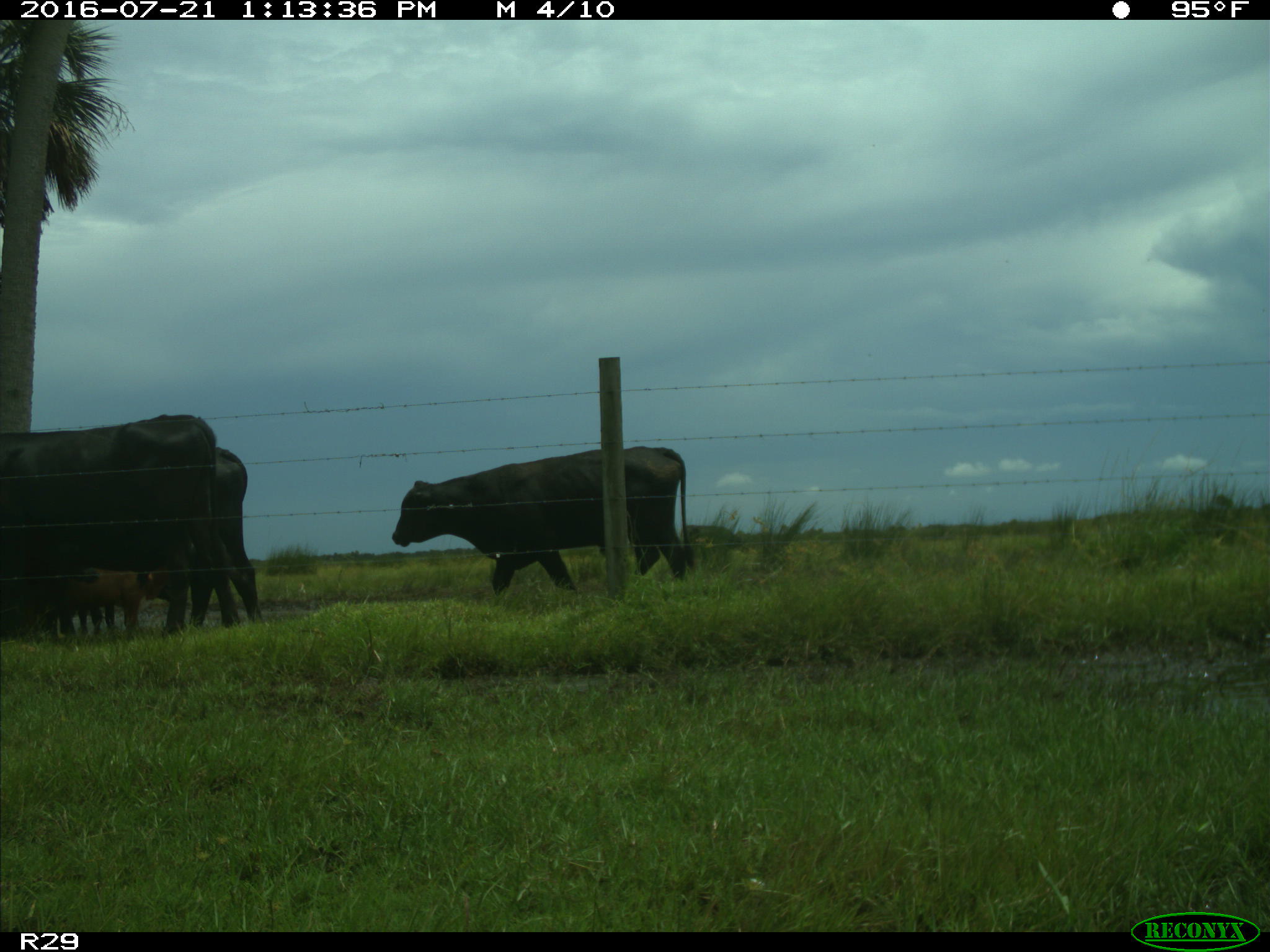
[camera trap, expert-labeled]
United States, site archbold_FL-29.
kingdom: Animalia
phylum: Chordata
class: Mammalia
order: Artiodactyla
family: Bovidae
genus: Bos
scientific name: Bos taurus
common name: domestic cow